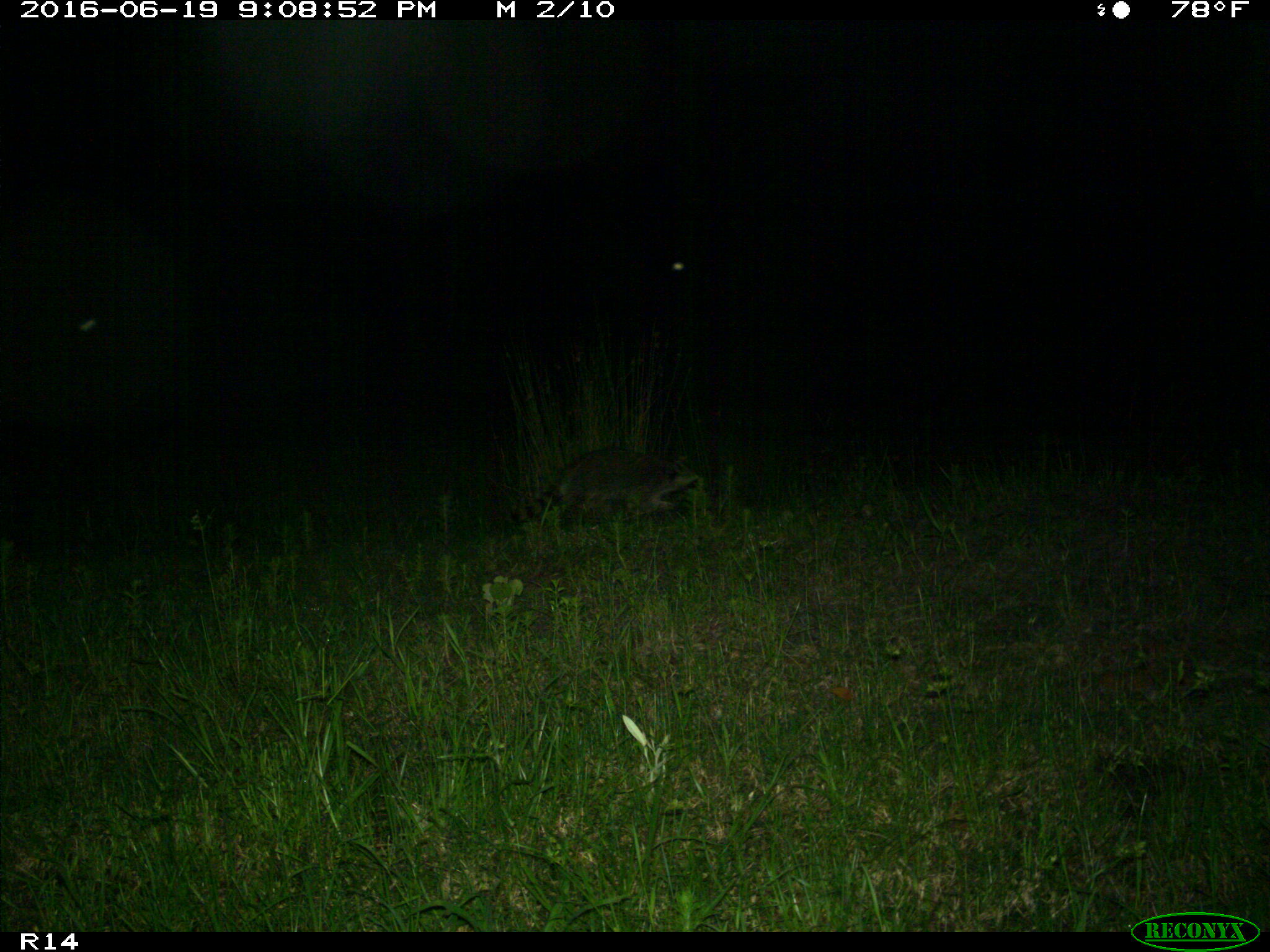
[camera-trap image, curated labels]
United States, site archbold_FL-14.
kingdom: Animalia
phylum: Chordata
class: Mammalia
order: Carnivora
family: Procyonidae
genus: Procyon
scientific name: Procyon lotor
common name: common raccoon